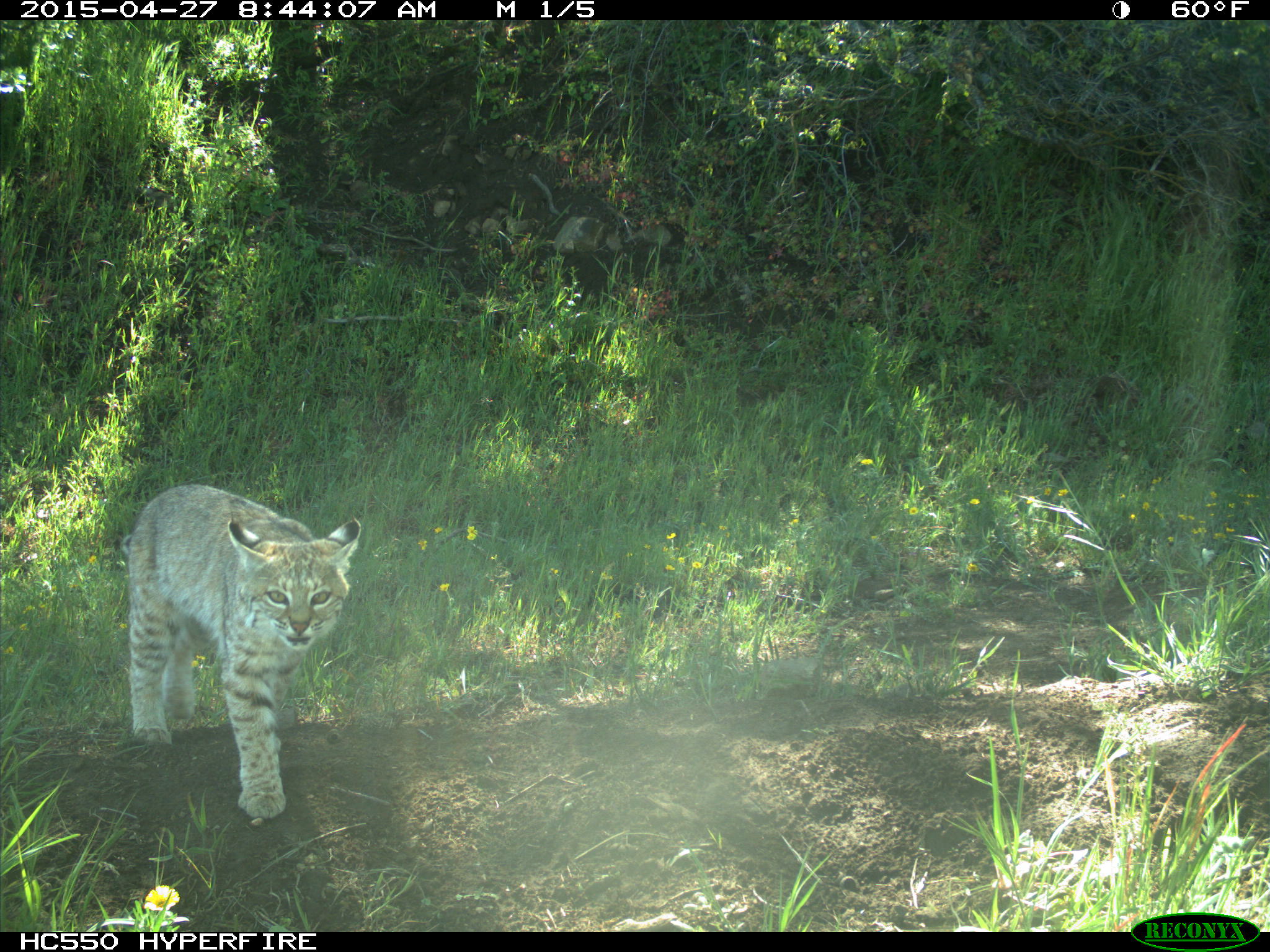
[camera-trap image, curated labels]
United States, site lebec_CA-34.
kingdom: Animalia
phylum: Chordata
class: Mammalia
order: Carnivora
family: Felidae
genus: Lynx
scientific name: Lynx rufus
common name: bobcat